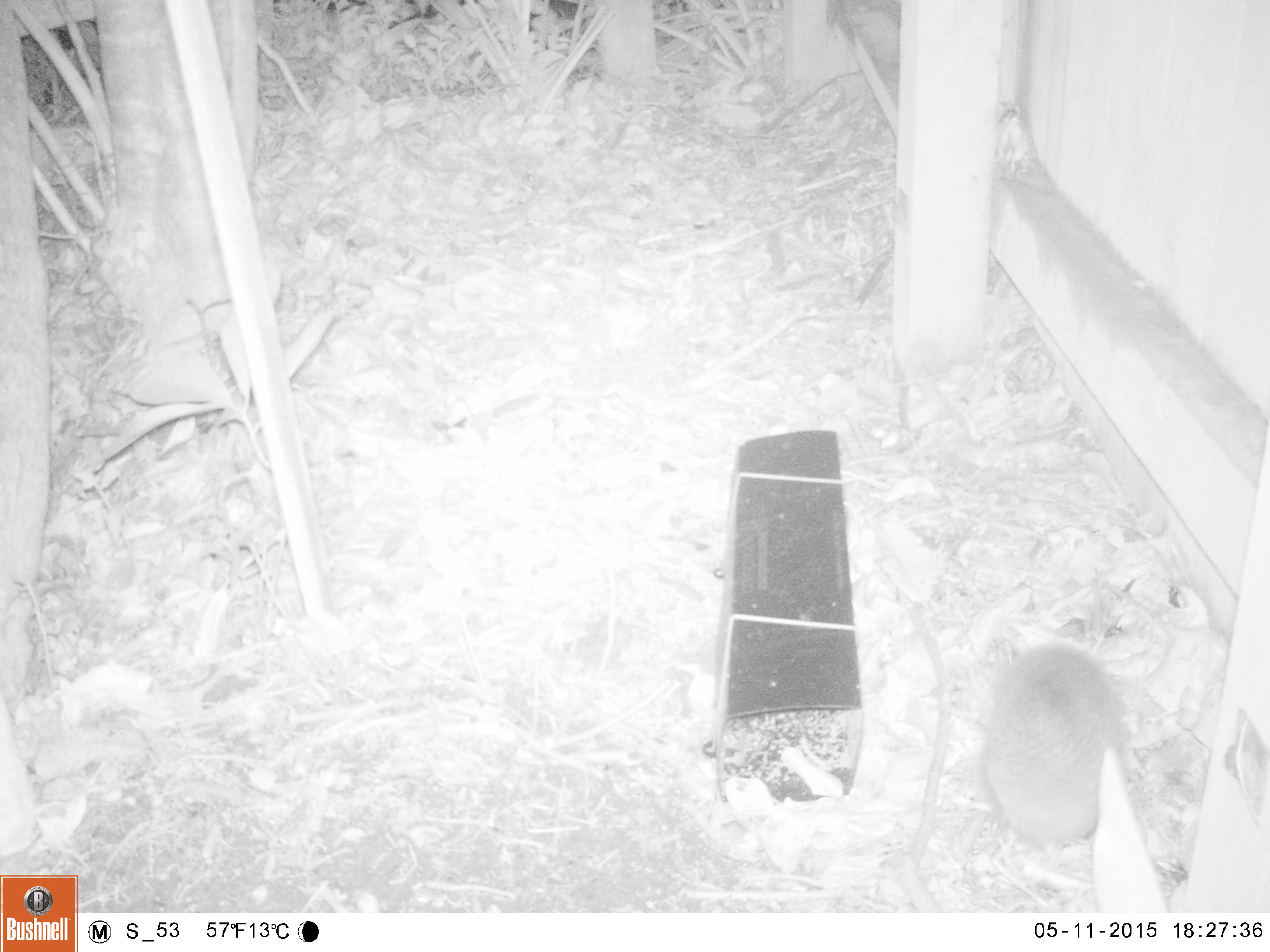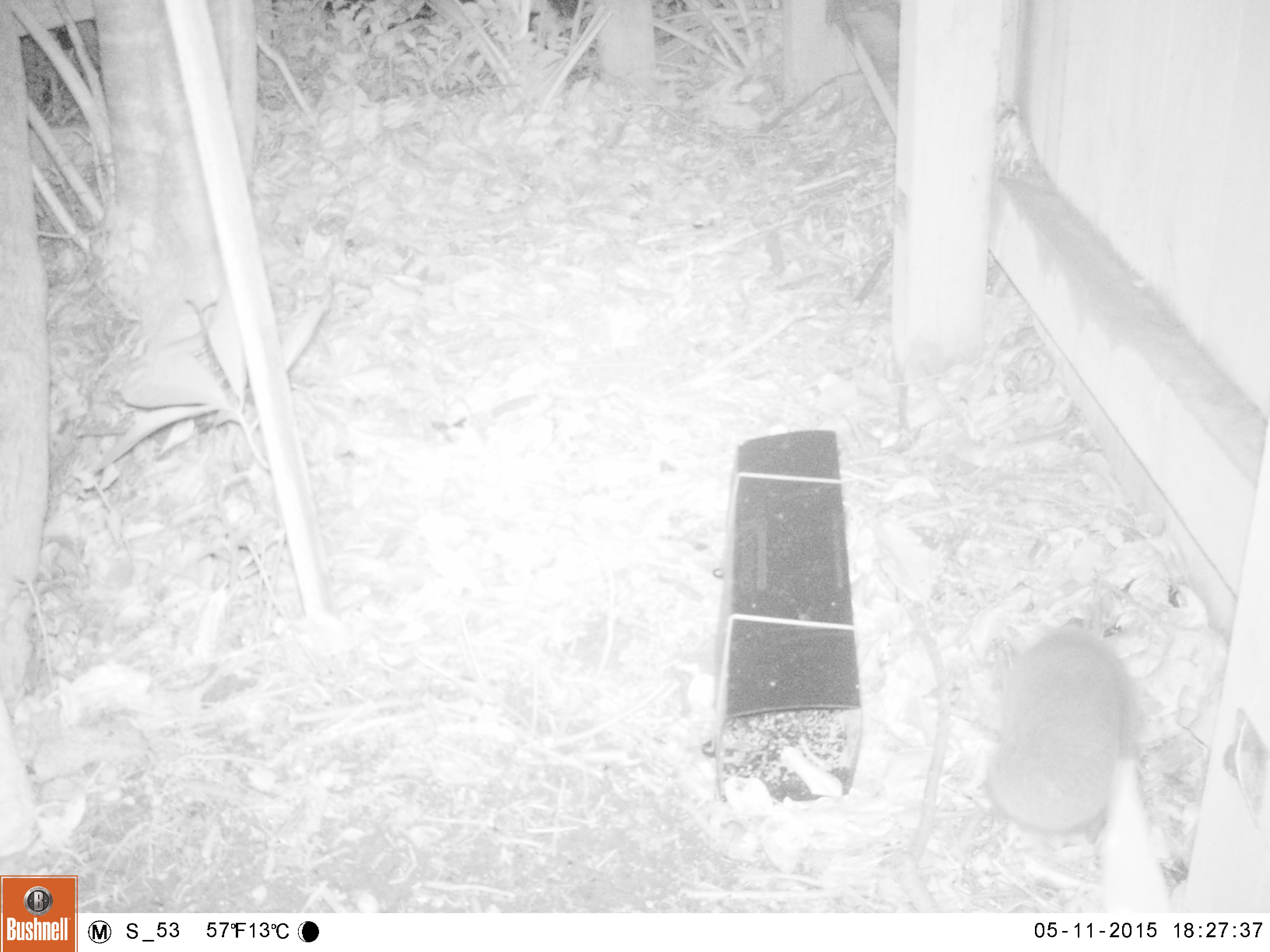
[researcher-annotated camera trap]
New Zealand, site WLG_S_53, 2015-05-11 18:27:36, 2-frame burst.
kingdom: Animalia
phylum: Chordata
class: Mammalia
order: Eulipotyphla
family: Erinaceidae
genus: Erinaceus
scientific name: Erinaceus europaeus europaeus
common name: european hedgehog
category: hedgehog